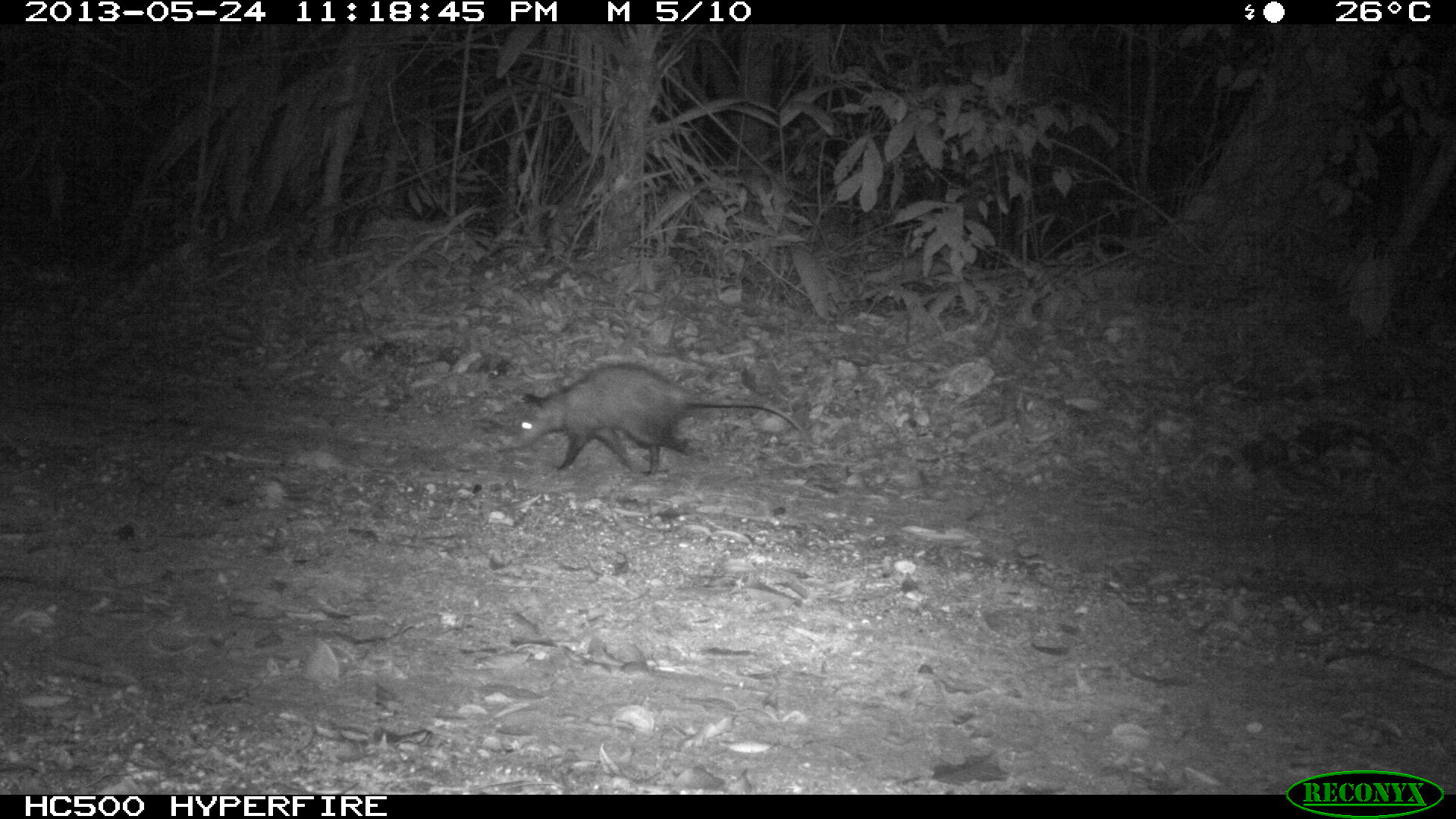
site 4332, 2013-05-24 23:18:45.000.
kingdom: Animalia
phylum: Chordata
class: Mammalia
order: Didelphimorphia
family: Didelphidae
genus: Didelphis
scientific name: Didelphis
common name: american opossums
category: didelphis sp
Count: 1.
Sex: female.